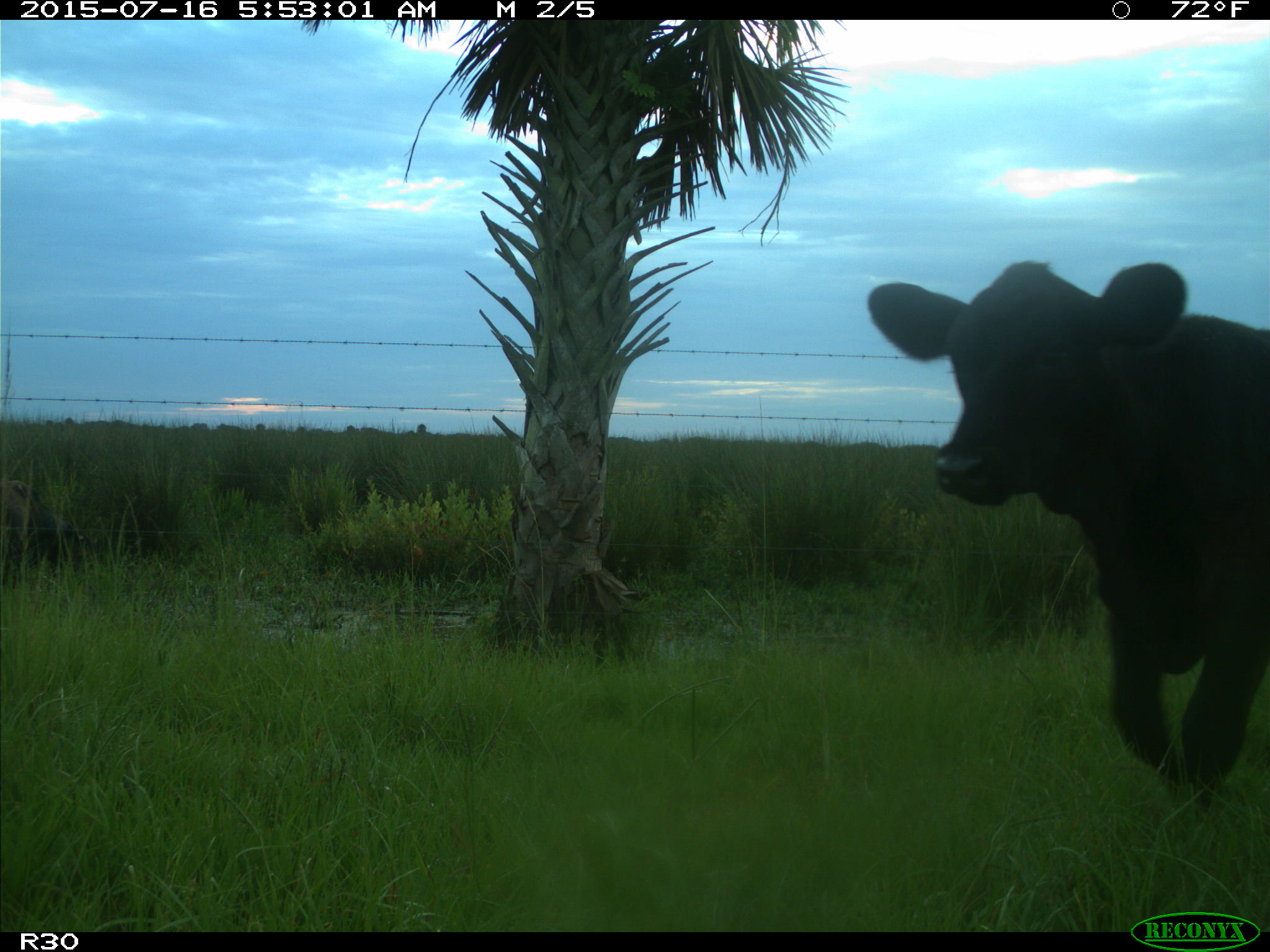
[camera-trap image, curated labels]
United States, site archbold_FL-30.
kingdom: Animalia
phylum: Chordata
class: Mammalia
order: Artiodactyla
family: Bovidae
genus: Bos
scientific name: Bos taurus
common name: domestic cow